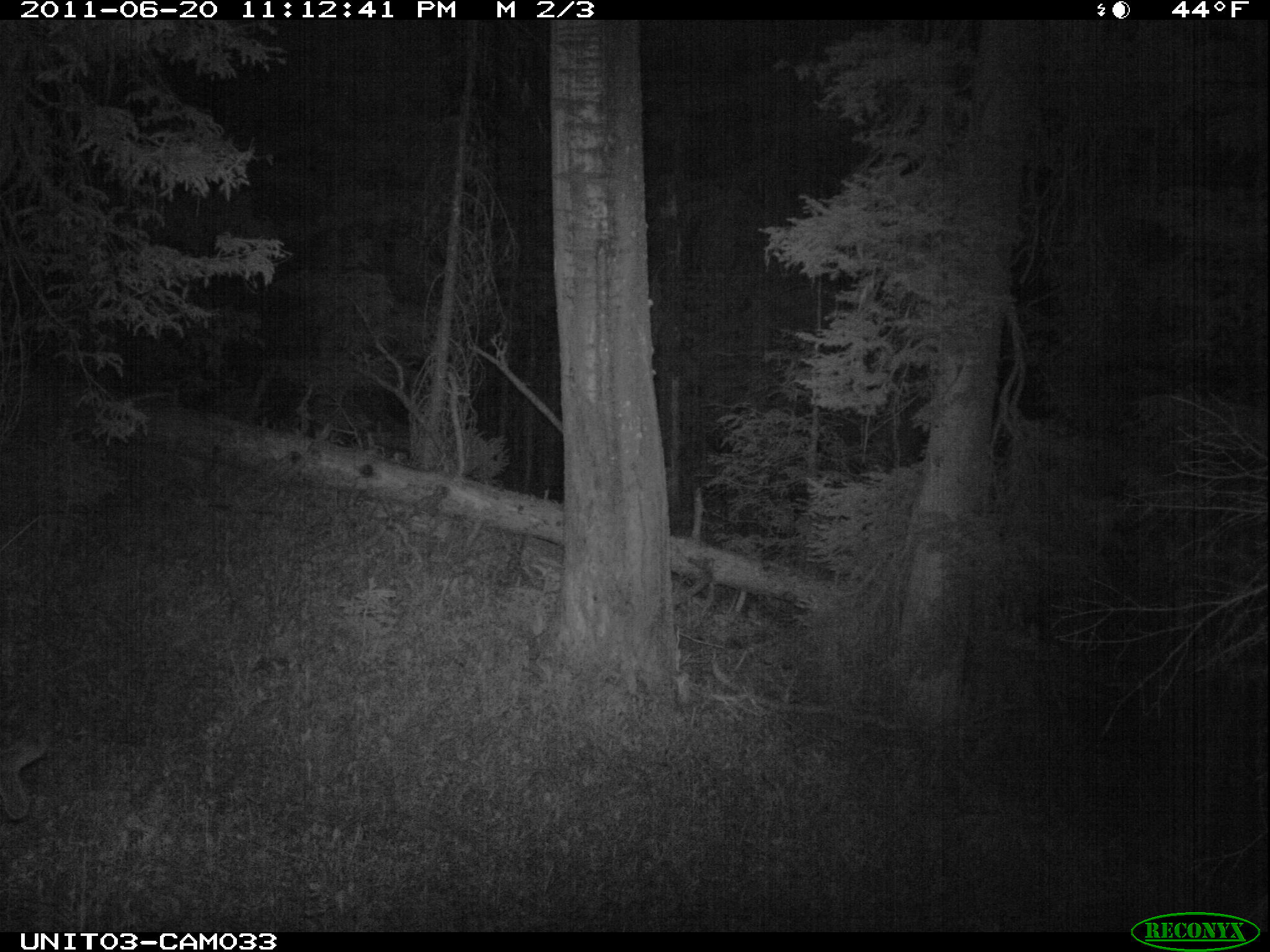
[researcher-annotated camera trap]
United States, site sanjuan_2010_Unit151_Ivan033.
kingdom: Animalia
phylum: Chordata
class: Mammalia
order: Artiodactyla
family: Cervidae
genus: Odocoileus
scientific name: Odocoileus hemionus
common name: mule deer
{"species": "Odocoileus hemionus (mule deer)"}